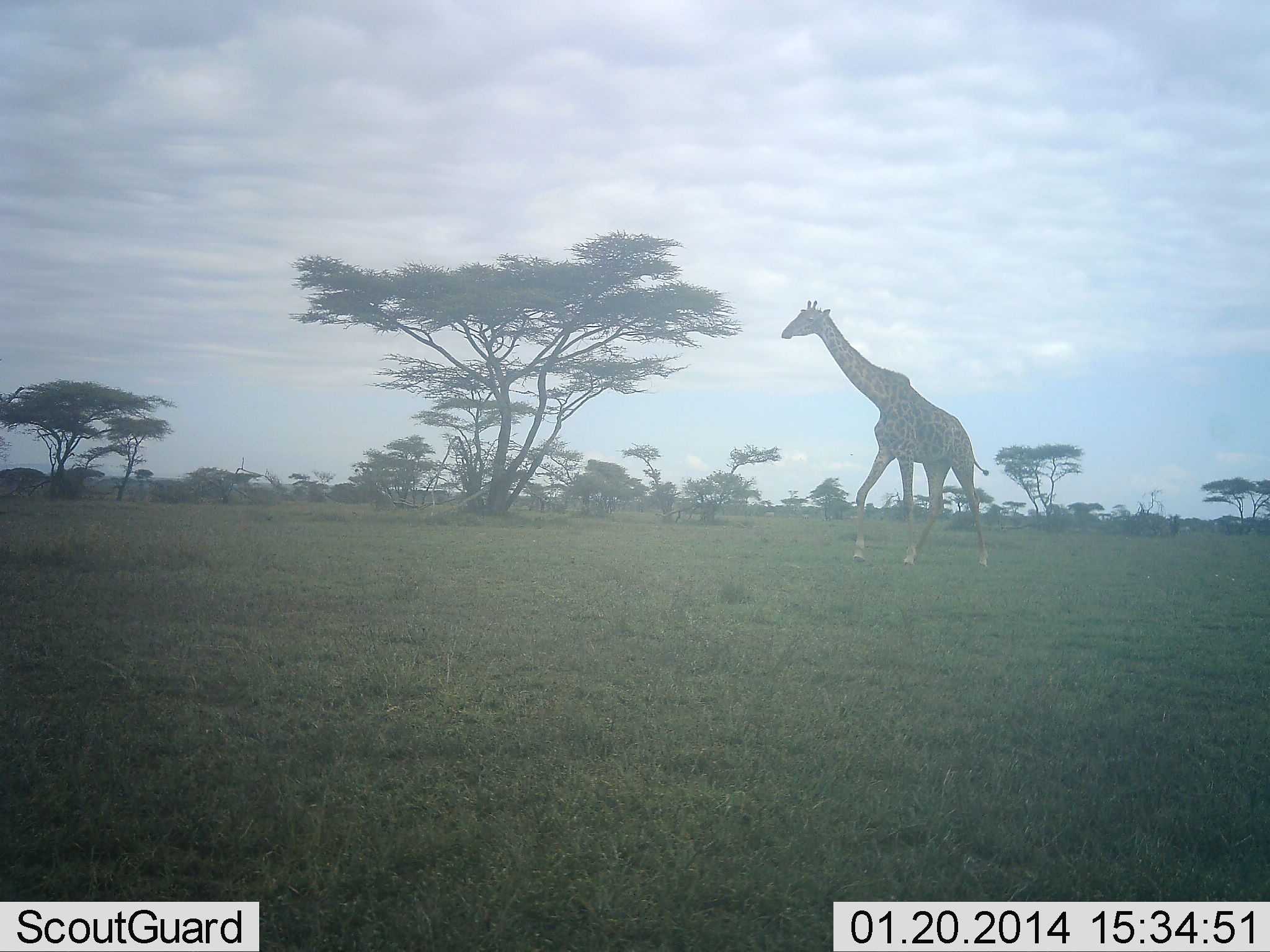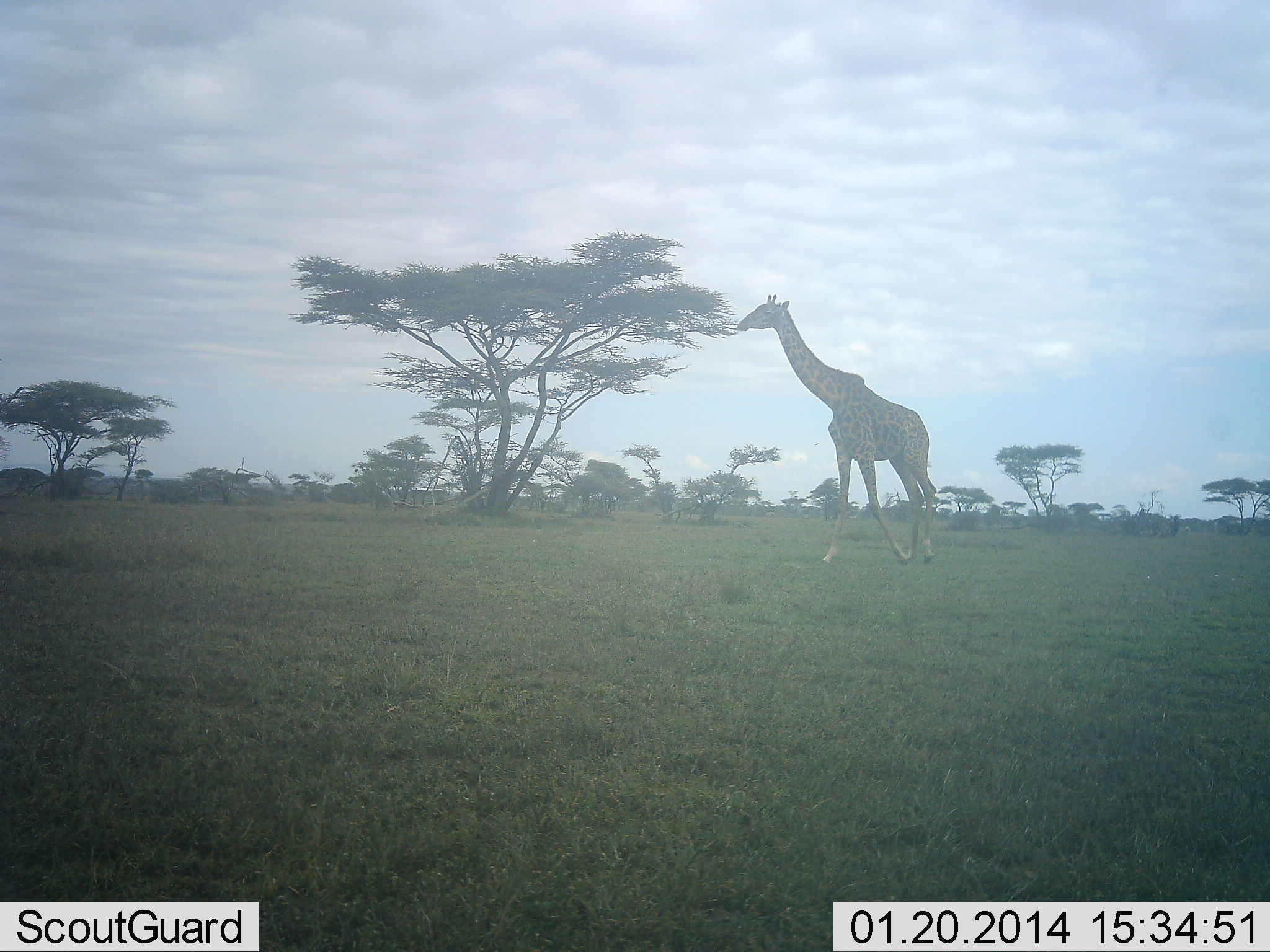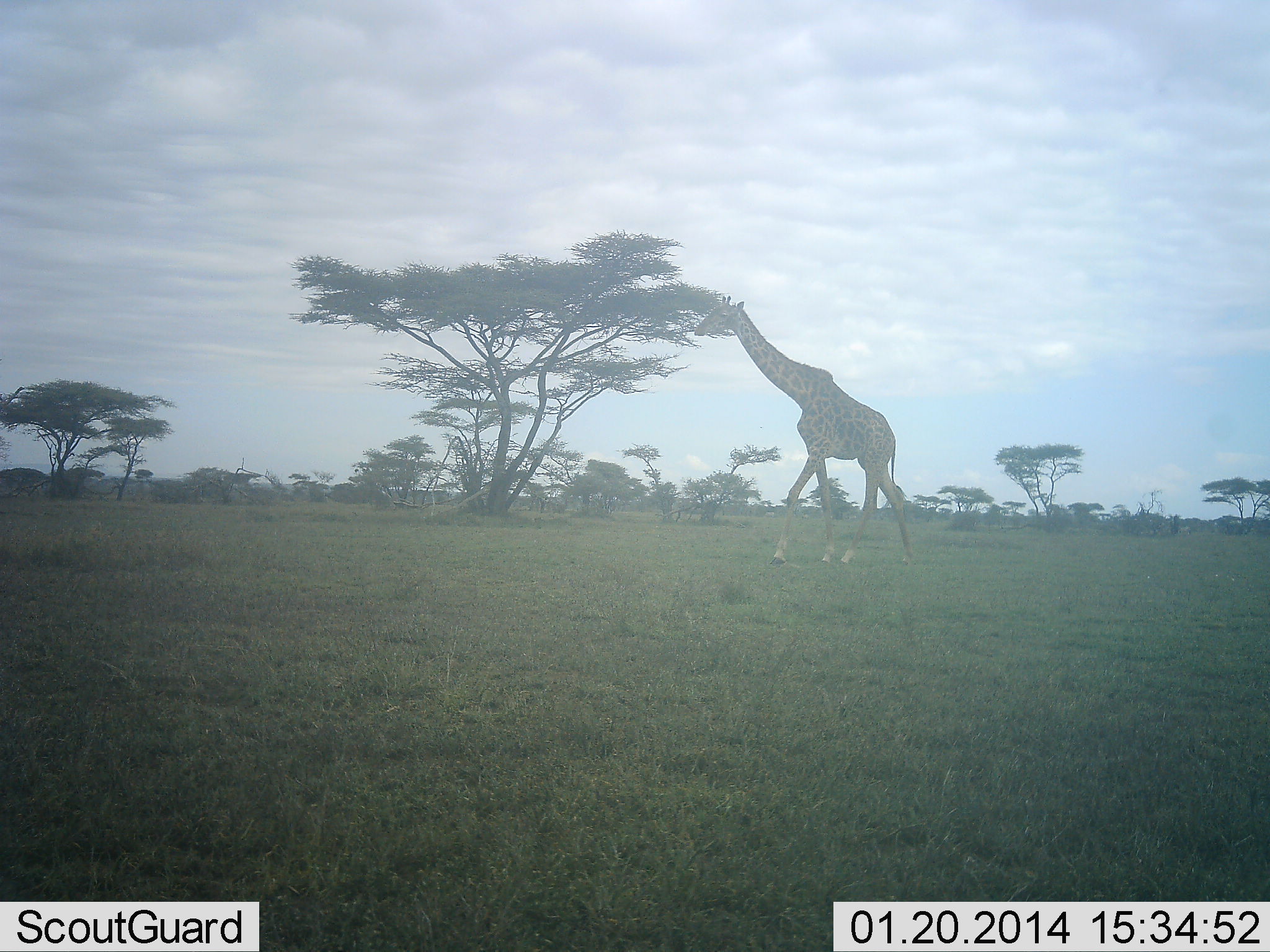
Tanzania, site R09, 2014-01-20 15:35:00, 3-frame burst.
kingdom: Animalia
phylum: Chordata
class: Mammalia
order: Artiodactyla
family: Giraffidae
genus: Giraffa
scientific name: Giraffa camelopardalis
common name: giraffe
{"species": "giraffe (Giraffa camelopardalis)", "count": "1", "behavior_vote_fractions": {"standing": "0%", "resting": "0%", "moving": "100%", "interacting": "0%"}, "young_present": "0%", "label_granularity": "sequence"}